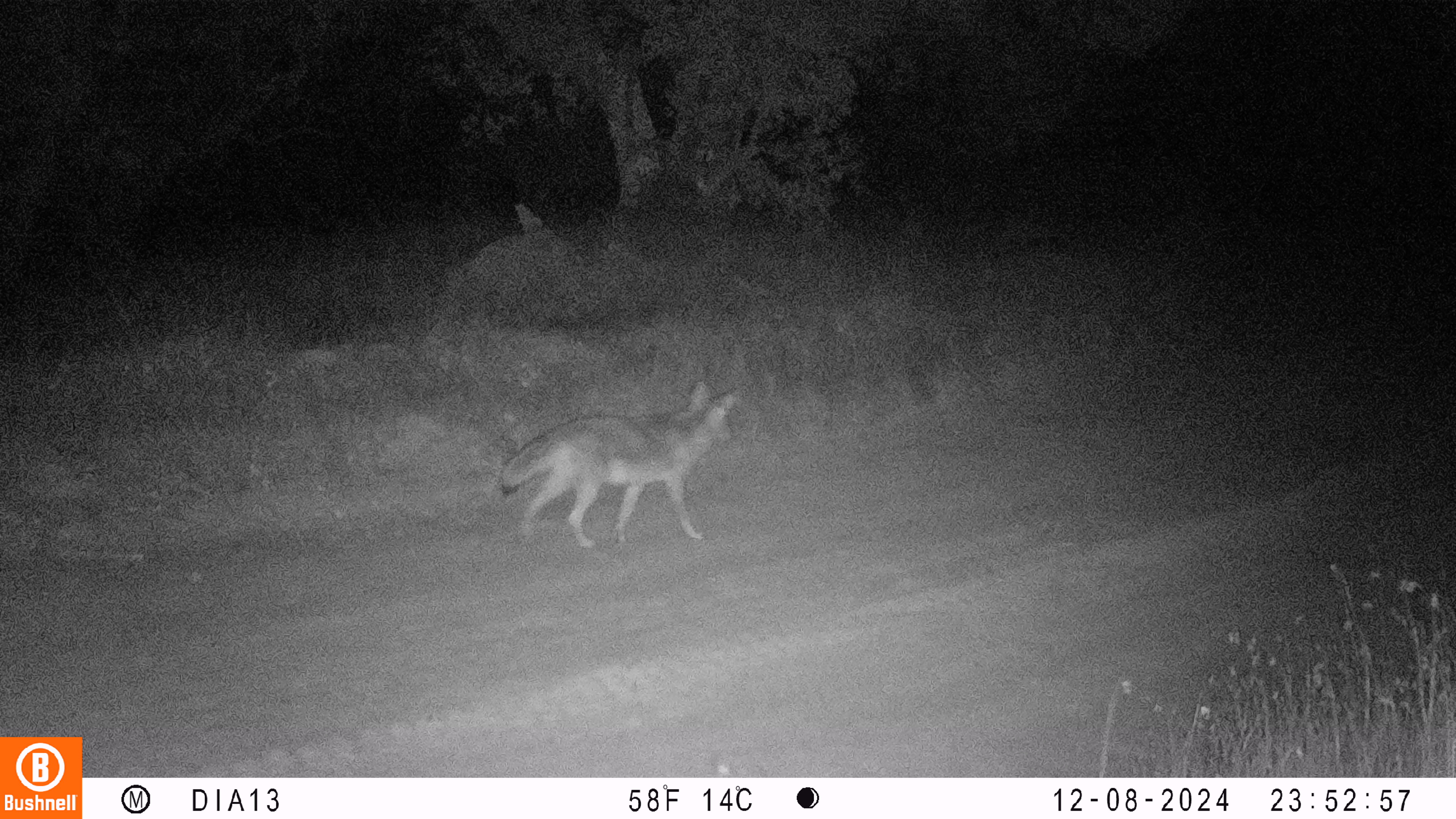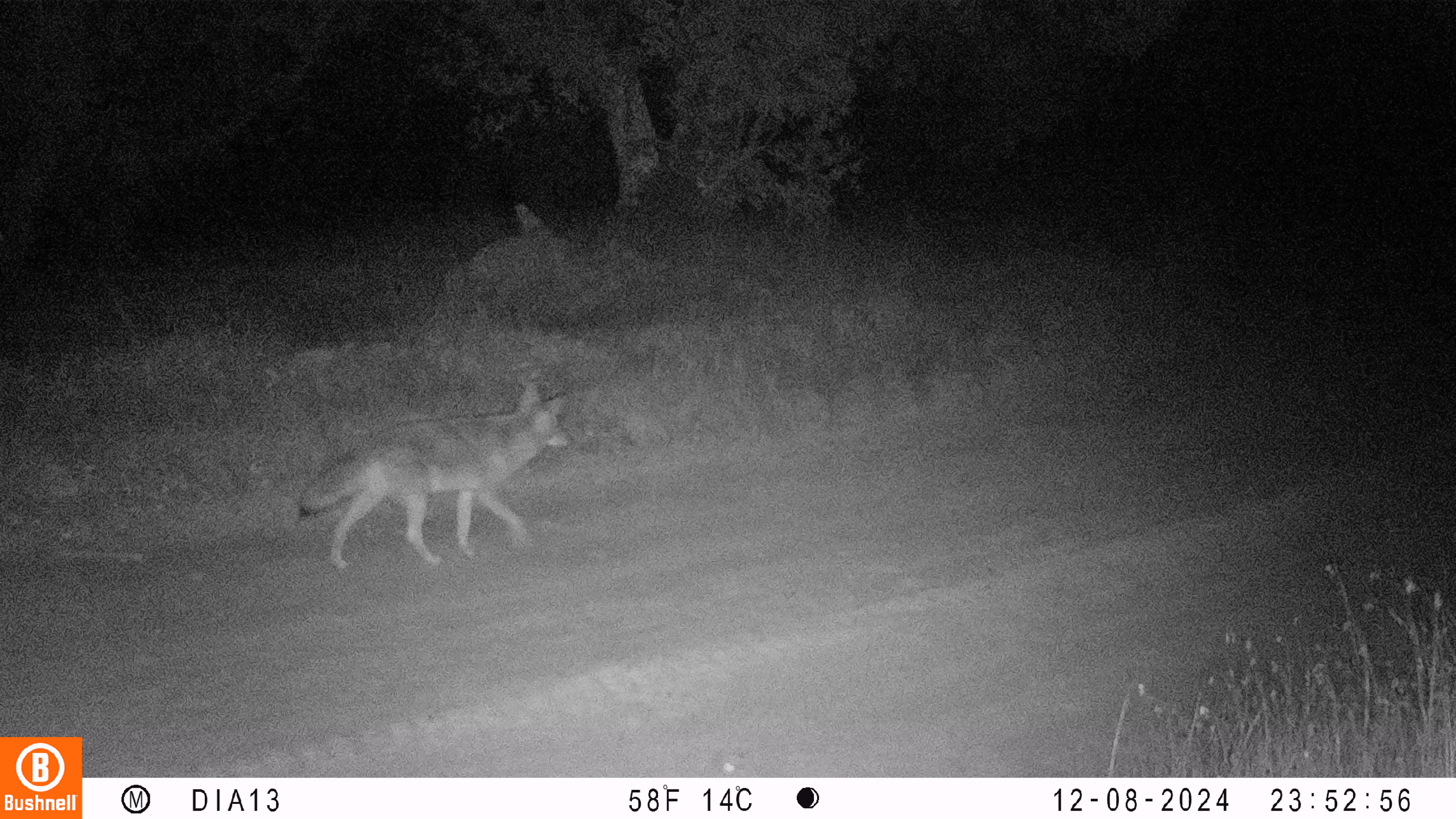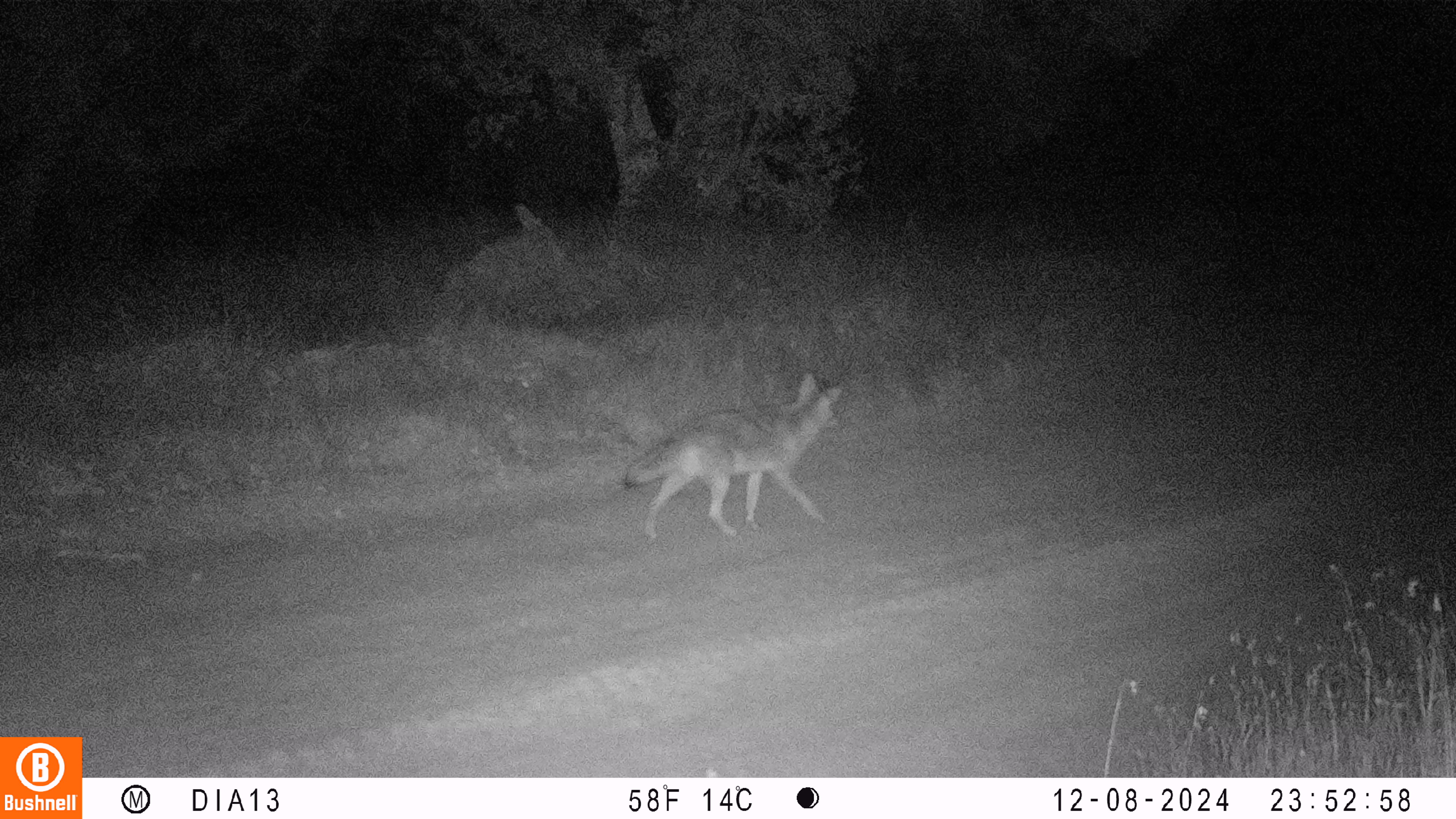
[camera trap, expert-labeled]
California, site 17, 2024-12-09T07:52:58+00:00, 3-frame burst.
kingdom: Animalia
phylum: Chordata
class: Mammalia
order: Carnivora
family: Canidae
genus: Canis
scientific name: Canis latrans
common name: coyote